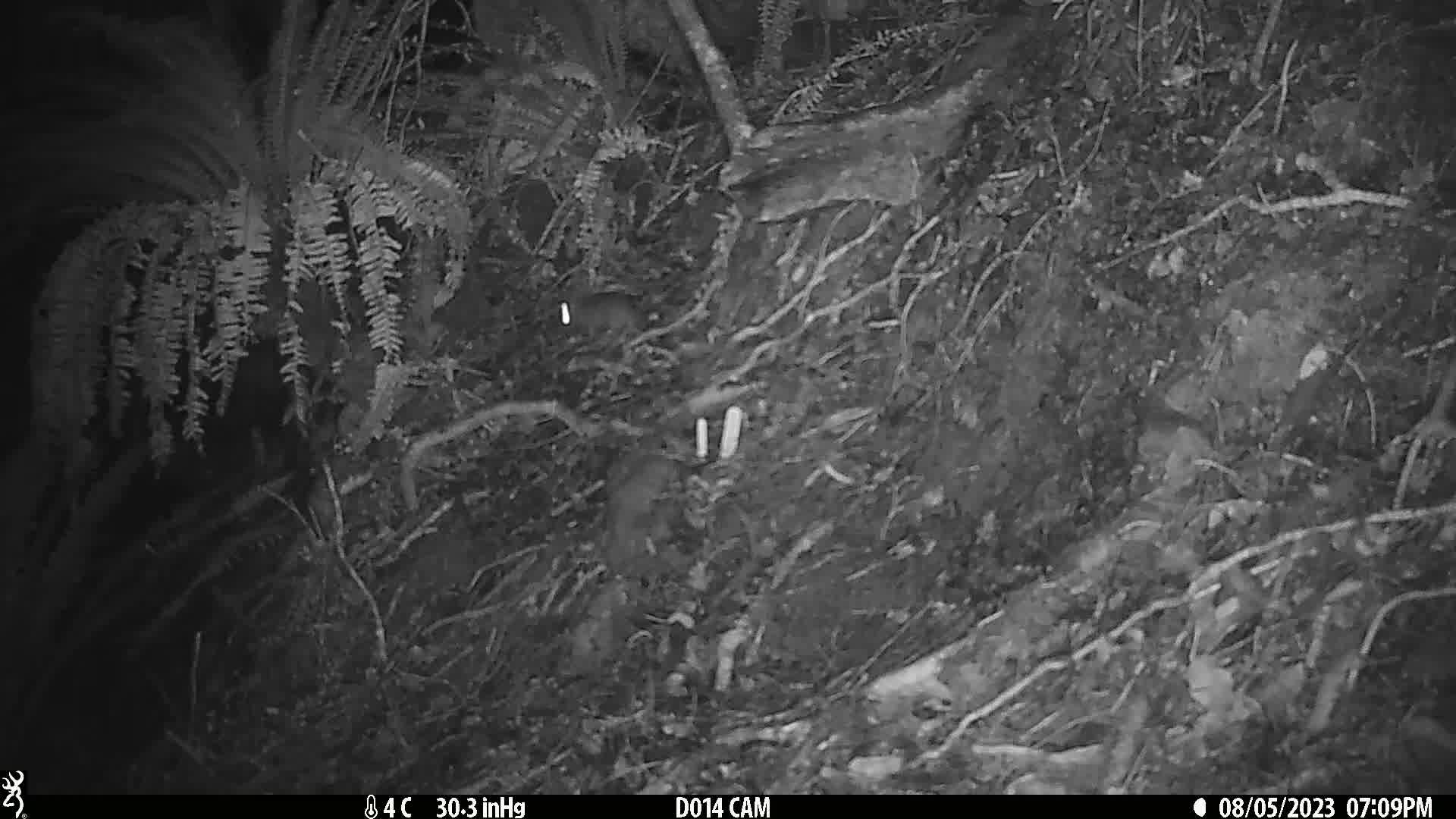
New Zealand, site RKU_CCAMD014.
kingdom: Animalia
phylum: Chordata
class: Mammalia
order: Rodentia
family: Muridae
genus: Rattus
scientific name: Rattus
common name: rat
Rat (Rattus).